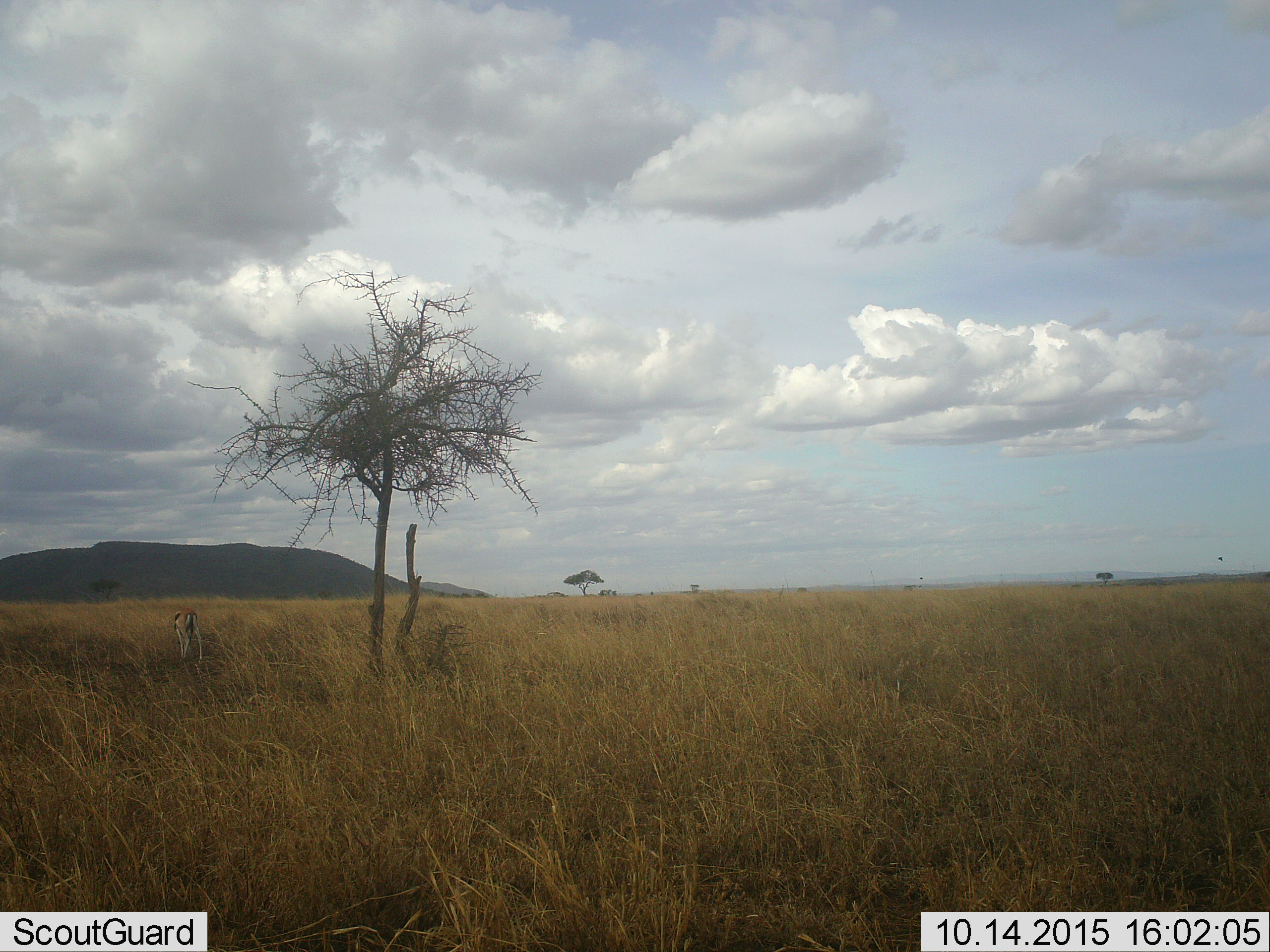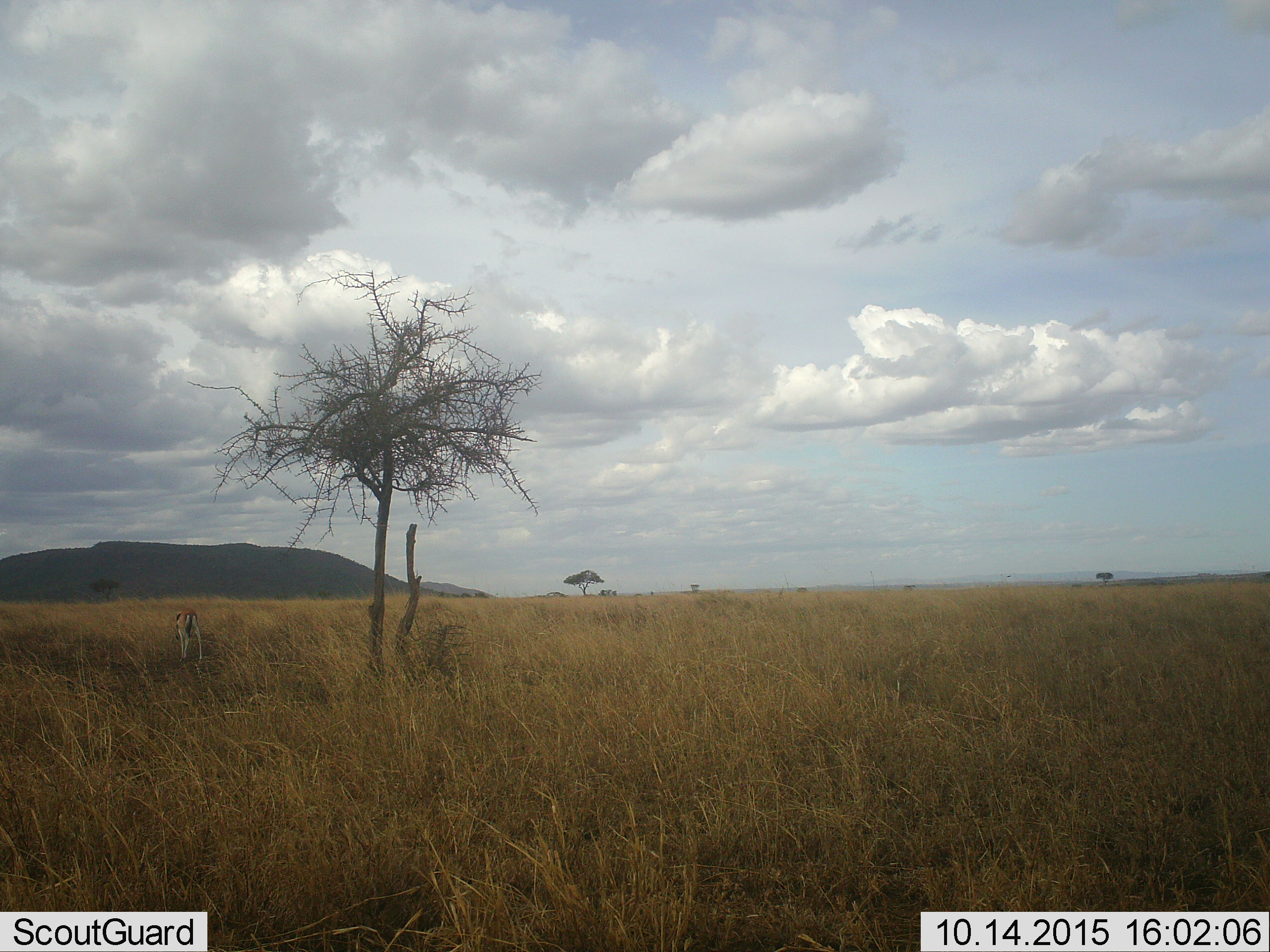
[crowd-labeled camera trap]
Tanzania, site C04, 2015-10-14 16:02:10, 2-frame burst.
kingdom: Animalia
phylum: Chordata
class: Mammalia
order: Artiodactyla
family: Bovidae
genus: Eudorcas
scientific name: Eudorcas thomsonii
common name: thomson's gazelle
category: gazellethomsons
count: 1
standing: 50%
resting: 0%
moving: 0%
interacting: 0%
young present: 0%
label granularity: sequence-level